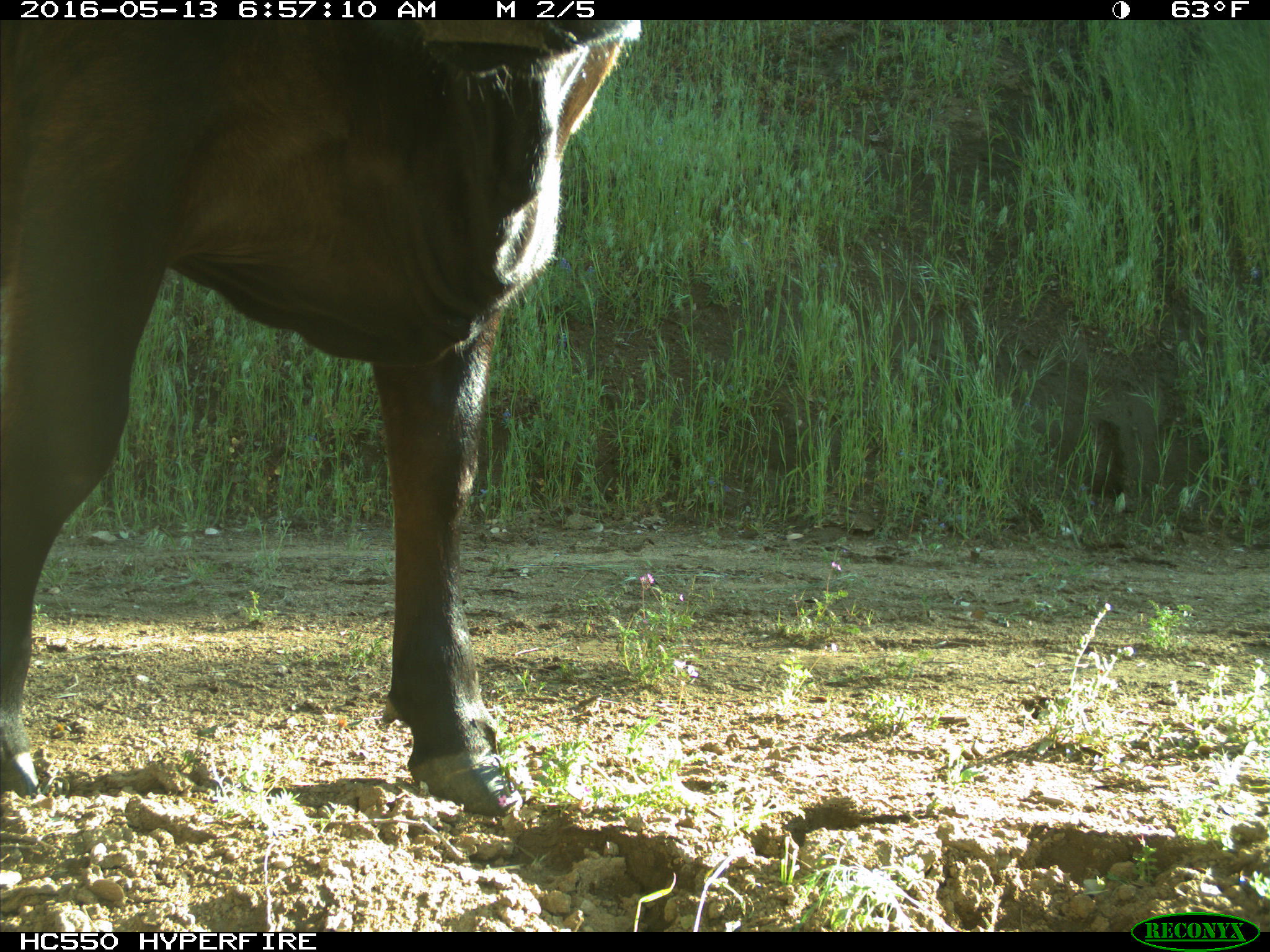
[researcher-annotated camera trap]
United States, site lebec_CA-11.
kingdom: Animalia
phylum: Chordata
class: Mammalia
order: Artiodactyla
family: Bovidae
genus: Bos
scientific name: Bos taurus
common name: domestic cow